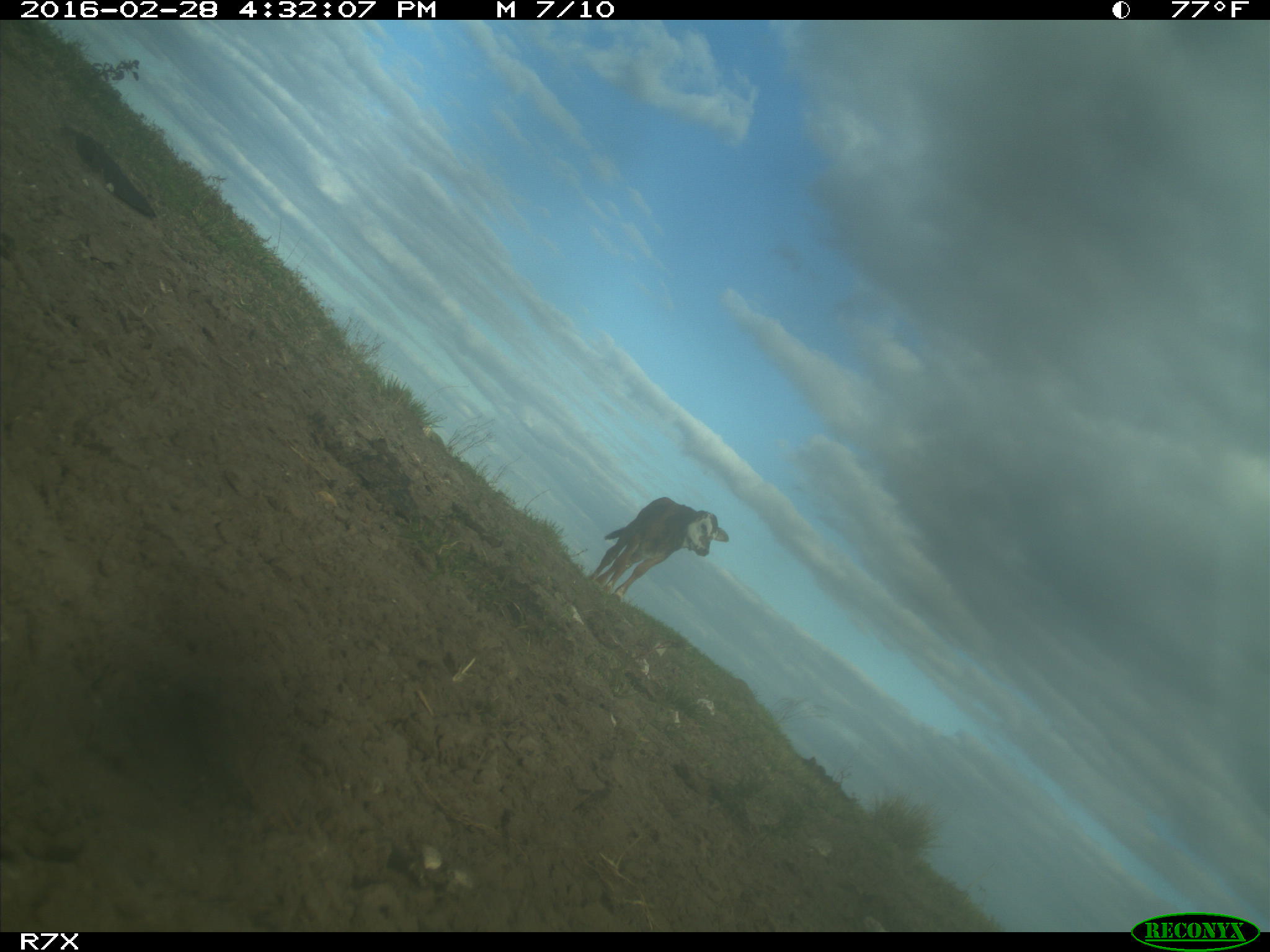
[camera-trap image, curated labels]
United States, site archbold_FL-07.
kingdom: Animalia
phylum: Chordata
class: Mammalia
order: Artiodactyla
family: Bovidae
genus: Bos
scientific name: Bos taurus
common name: domestic cow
Bos taurus (domestic cow).